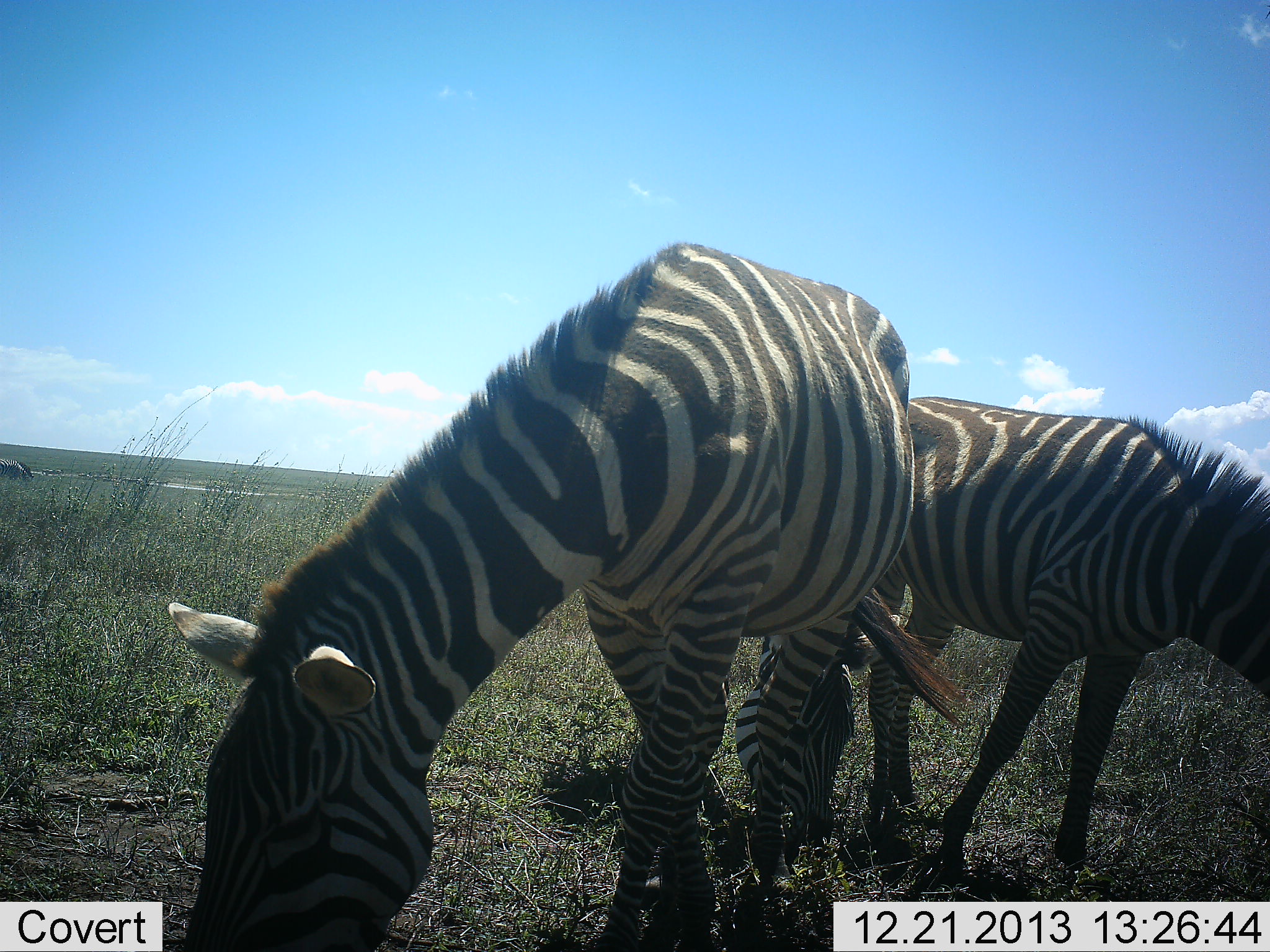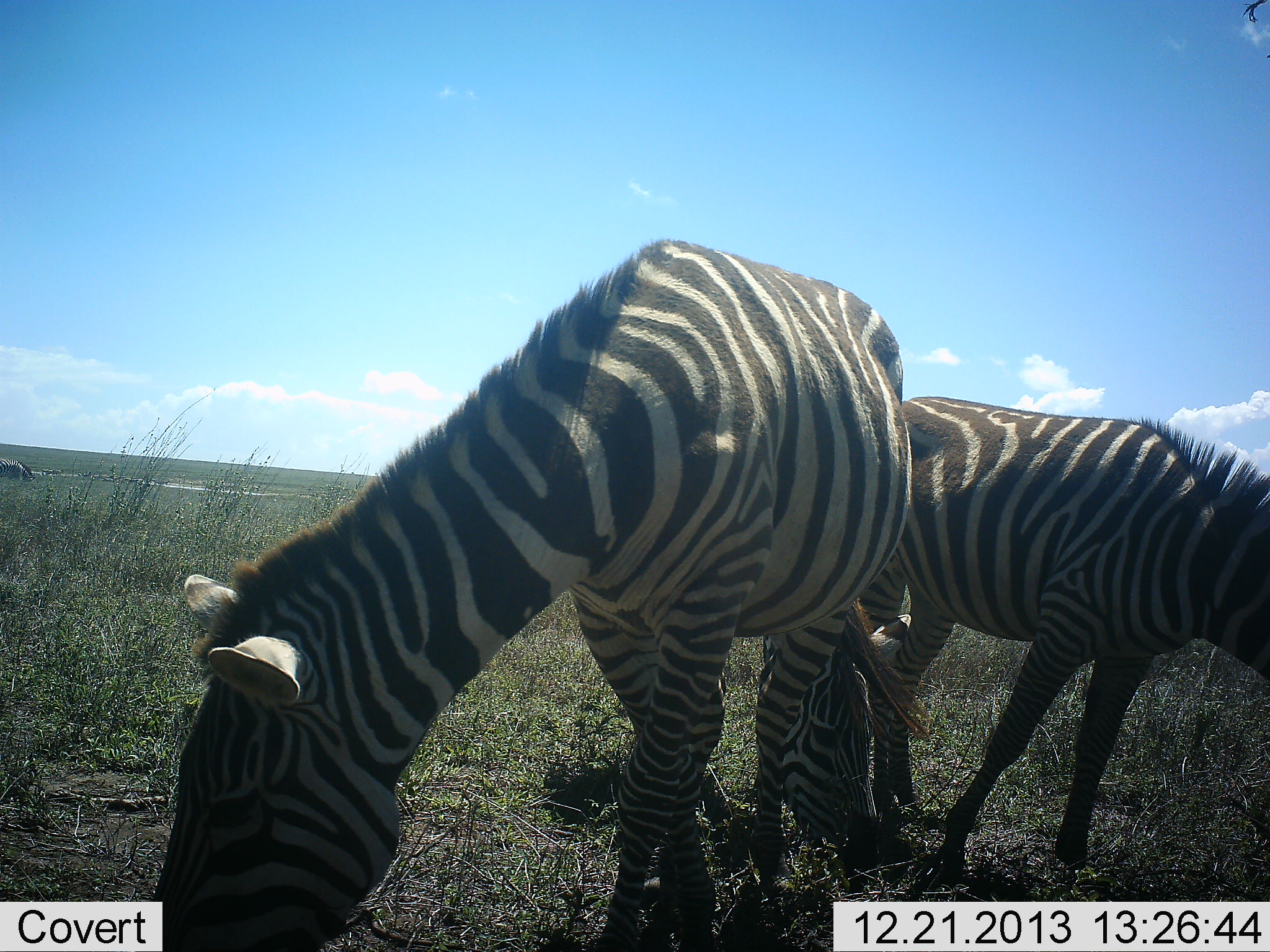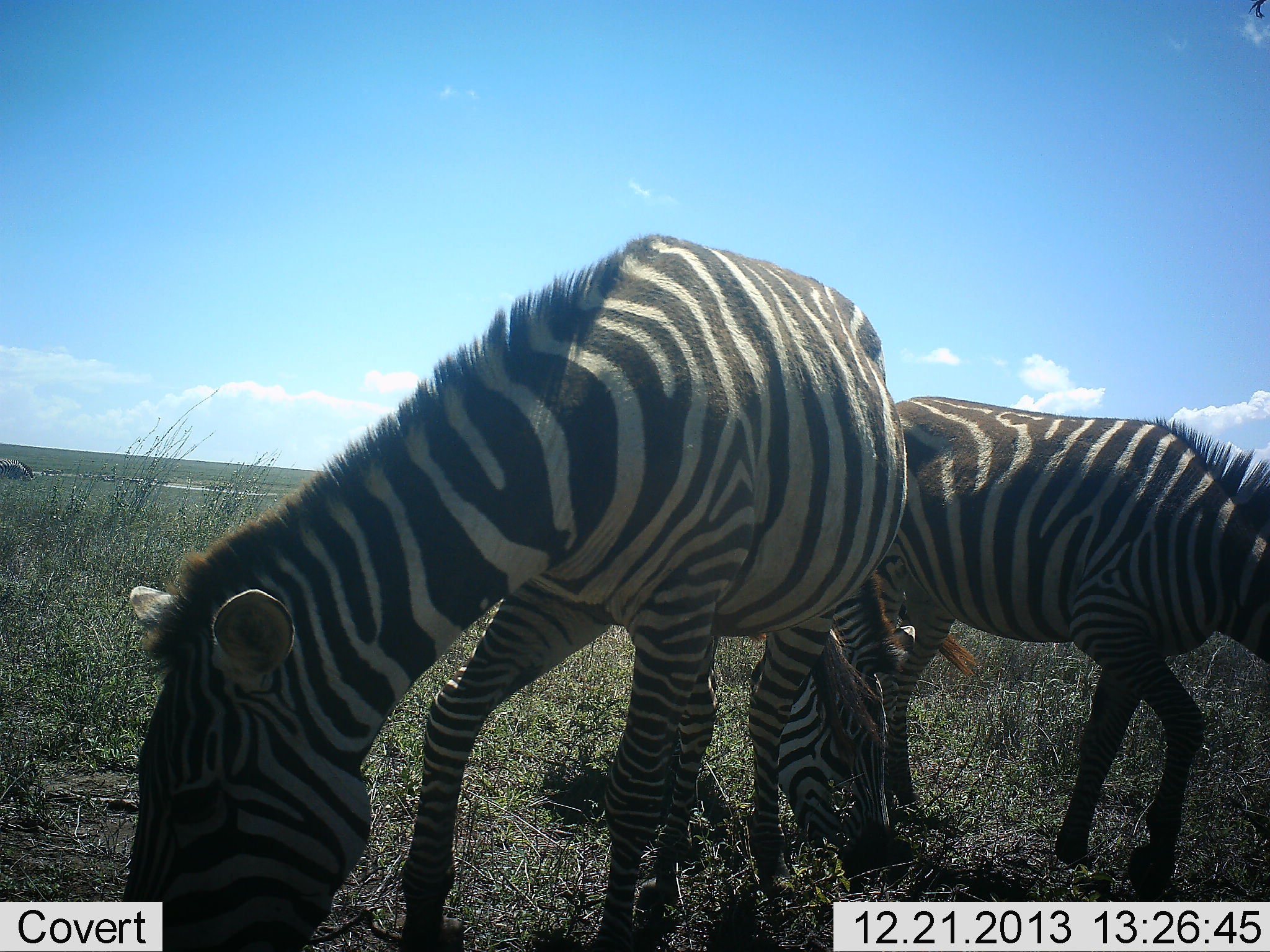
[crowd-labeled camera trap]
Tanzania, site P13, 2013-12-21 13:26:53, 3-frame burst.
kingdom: Animalia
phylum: Chordata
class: Mammalia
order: Perissodactyla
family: Equidae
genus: Equus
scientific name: Equus quagga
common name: plains zebra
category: zebra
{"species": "zebra (plains zebra) (Equus quagga)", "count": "3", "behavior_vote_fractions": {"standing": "20%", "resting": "0%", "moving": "10%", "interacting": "0%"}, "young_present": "0%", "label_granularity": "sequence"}